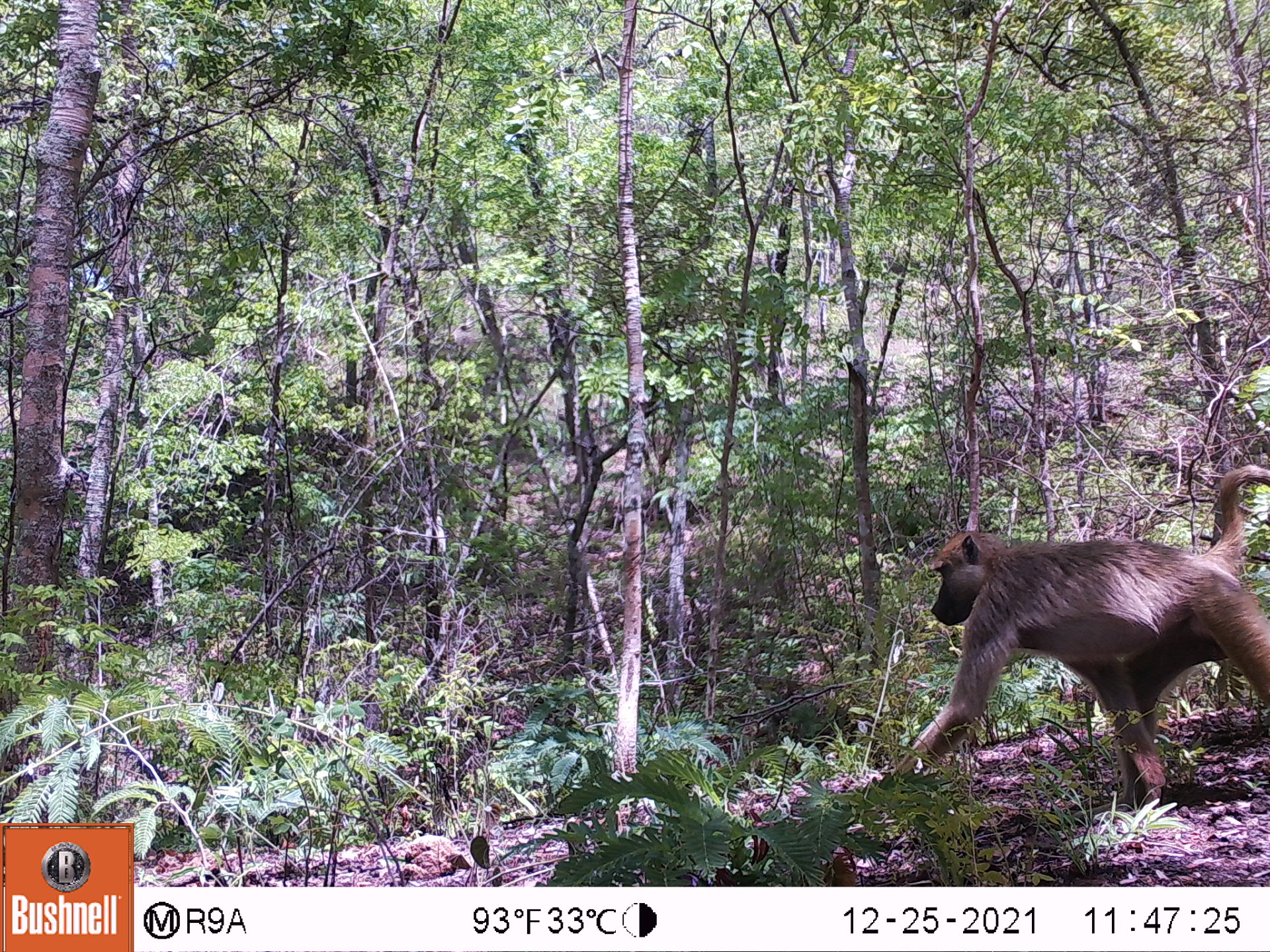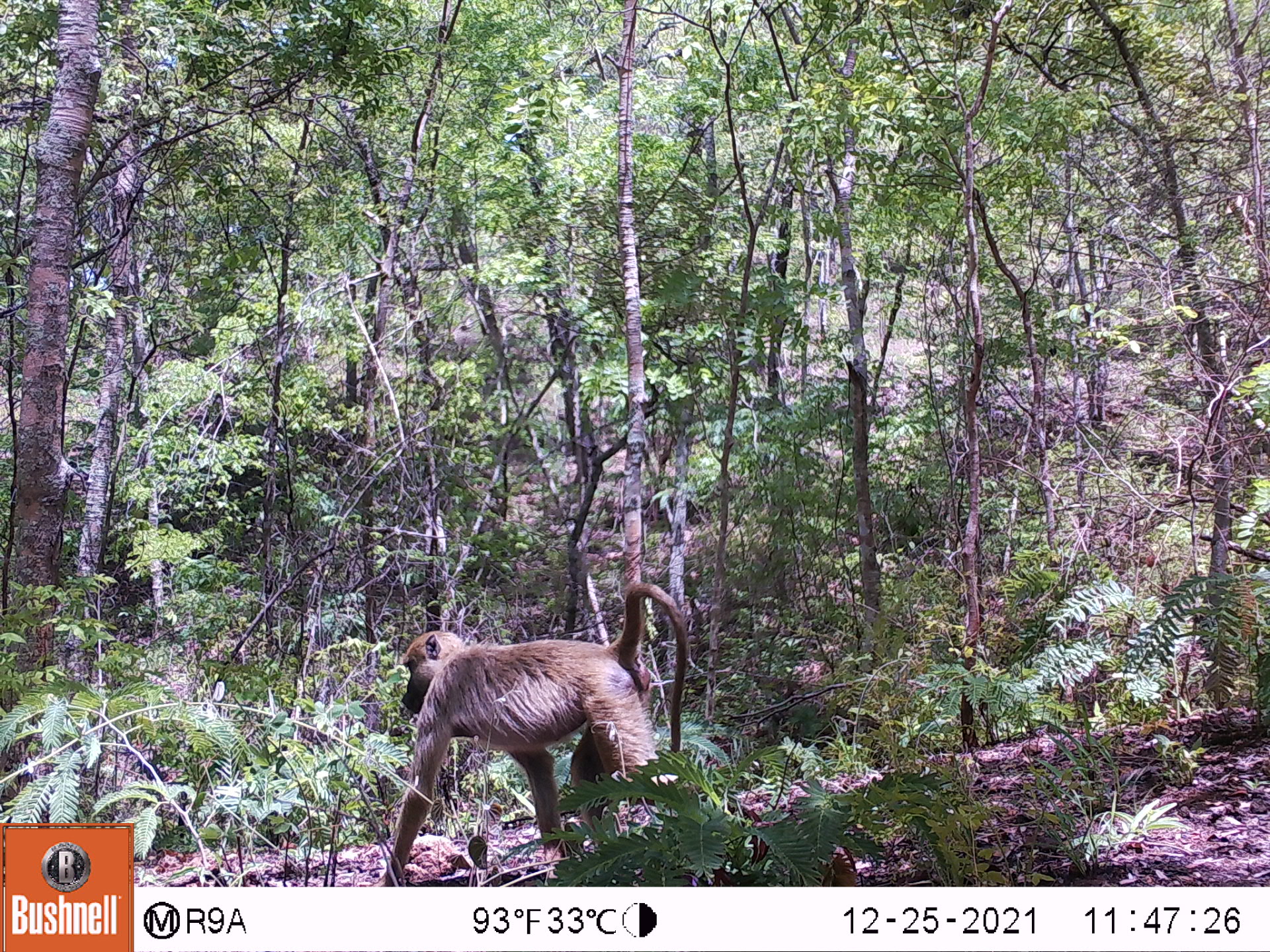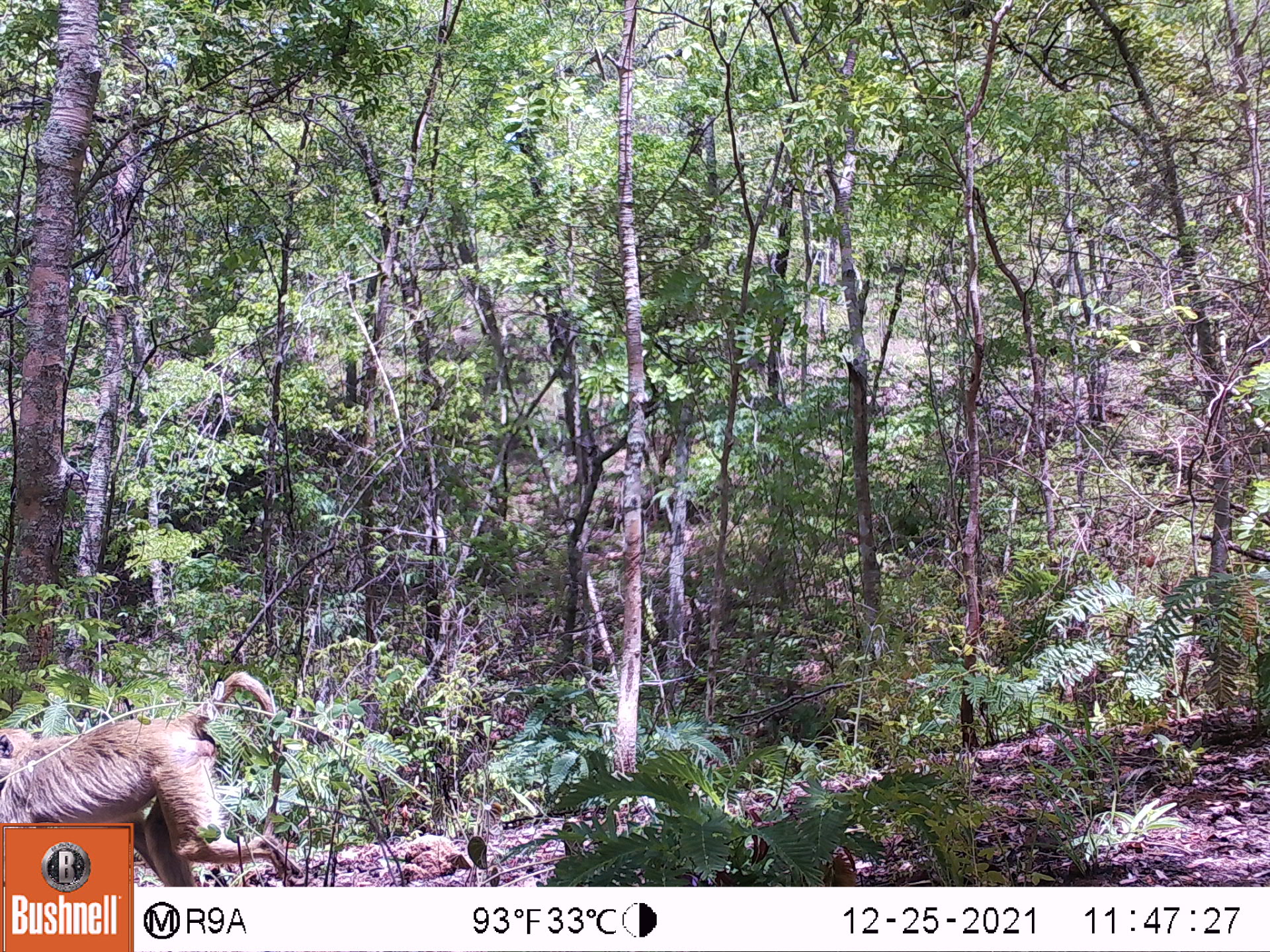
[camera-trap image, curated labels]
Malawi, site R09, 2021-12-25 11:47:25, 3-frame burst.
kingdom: Animalia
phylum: Chordata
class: Mammalia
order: Primates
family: Cercopithecidae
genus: Papio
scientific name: Papio cynocephalus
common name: yellow baboon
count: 1